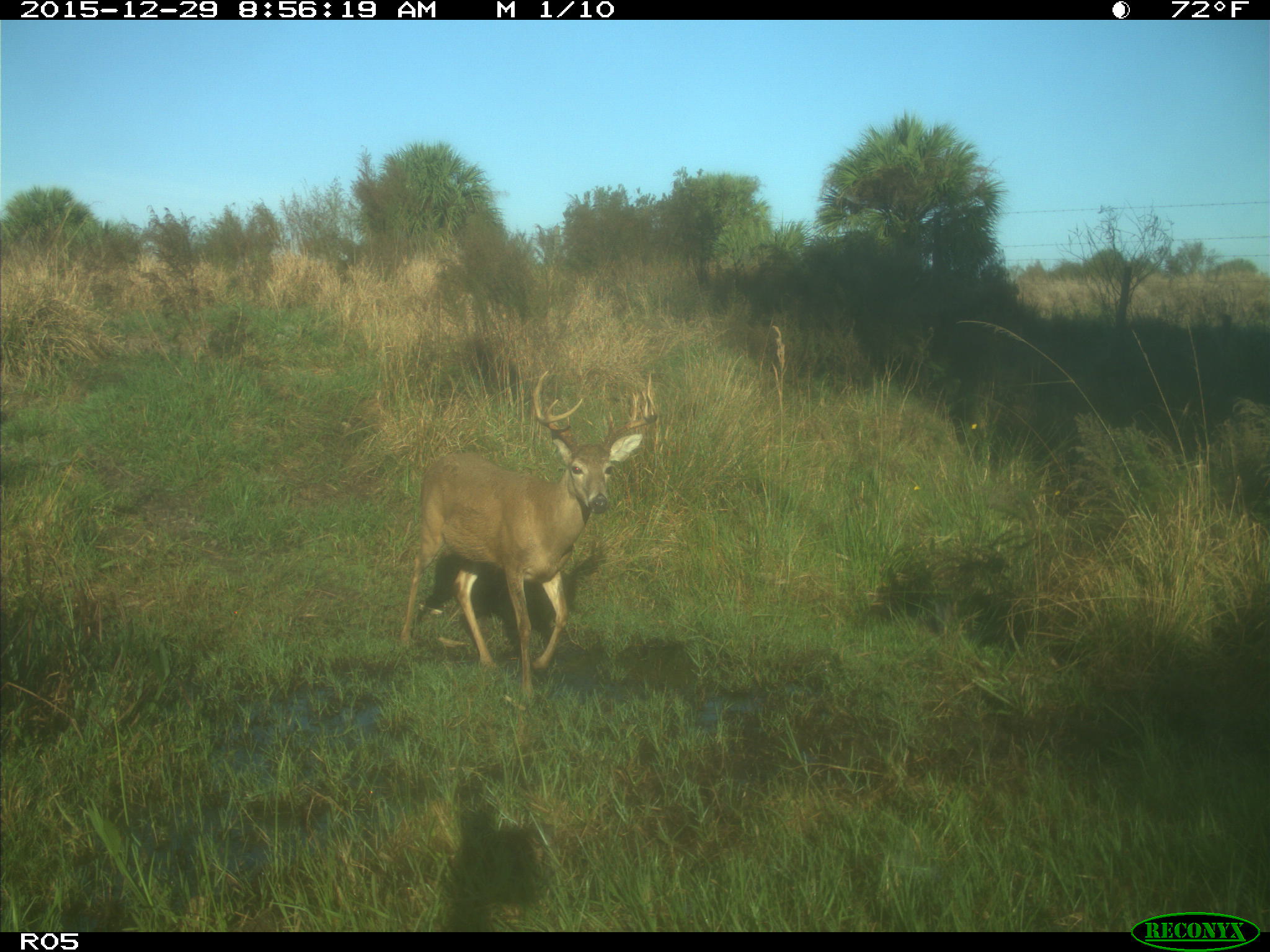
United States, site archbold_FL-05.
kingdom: Animalia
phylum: Chordata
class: Mammalia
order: Artiodactyla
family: Cervidae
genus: Odocoileus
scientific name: Odocoileus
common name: deer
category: unidentified deer